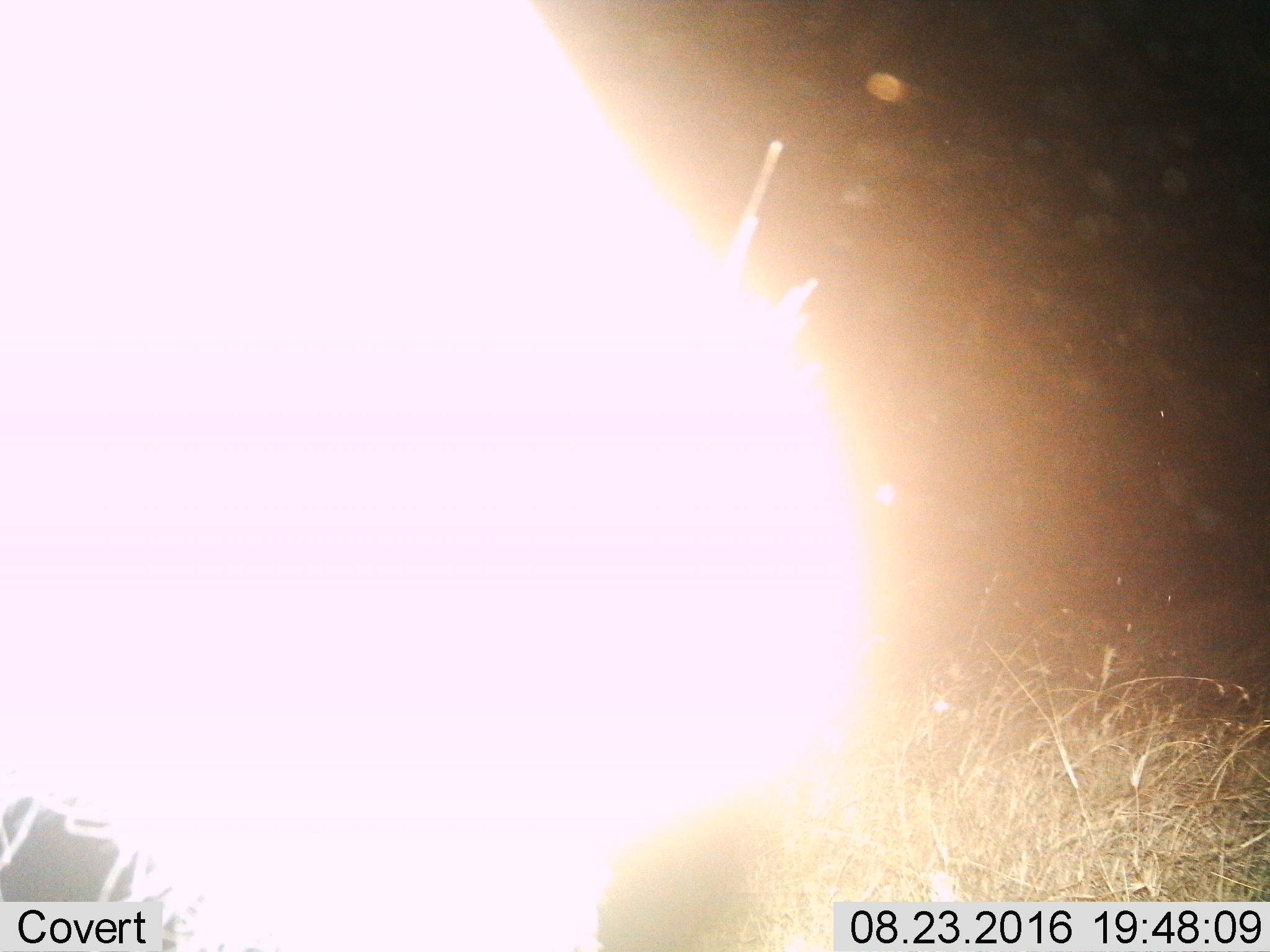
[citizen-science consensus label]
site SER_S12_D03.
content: unidentified animal